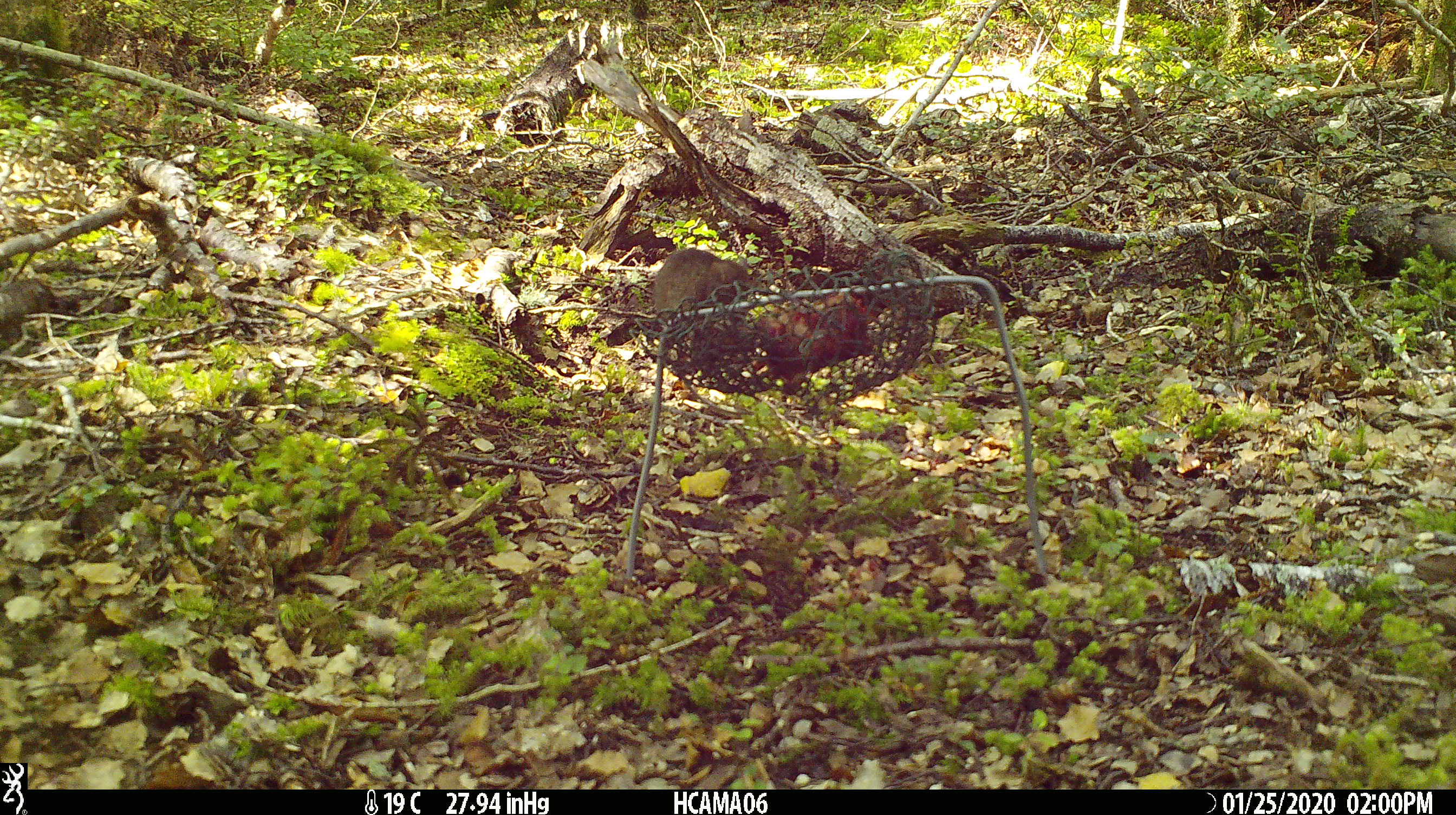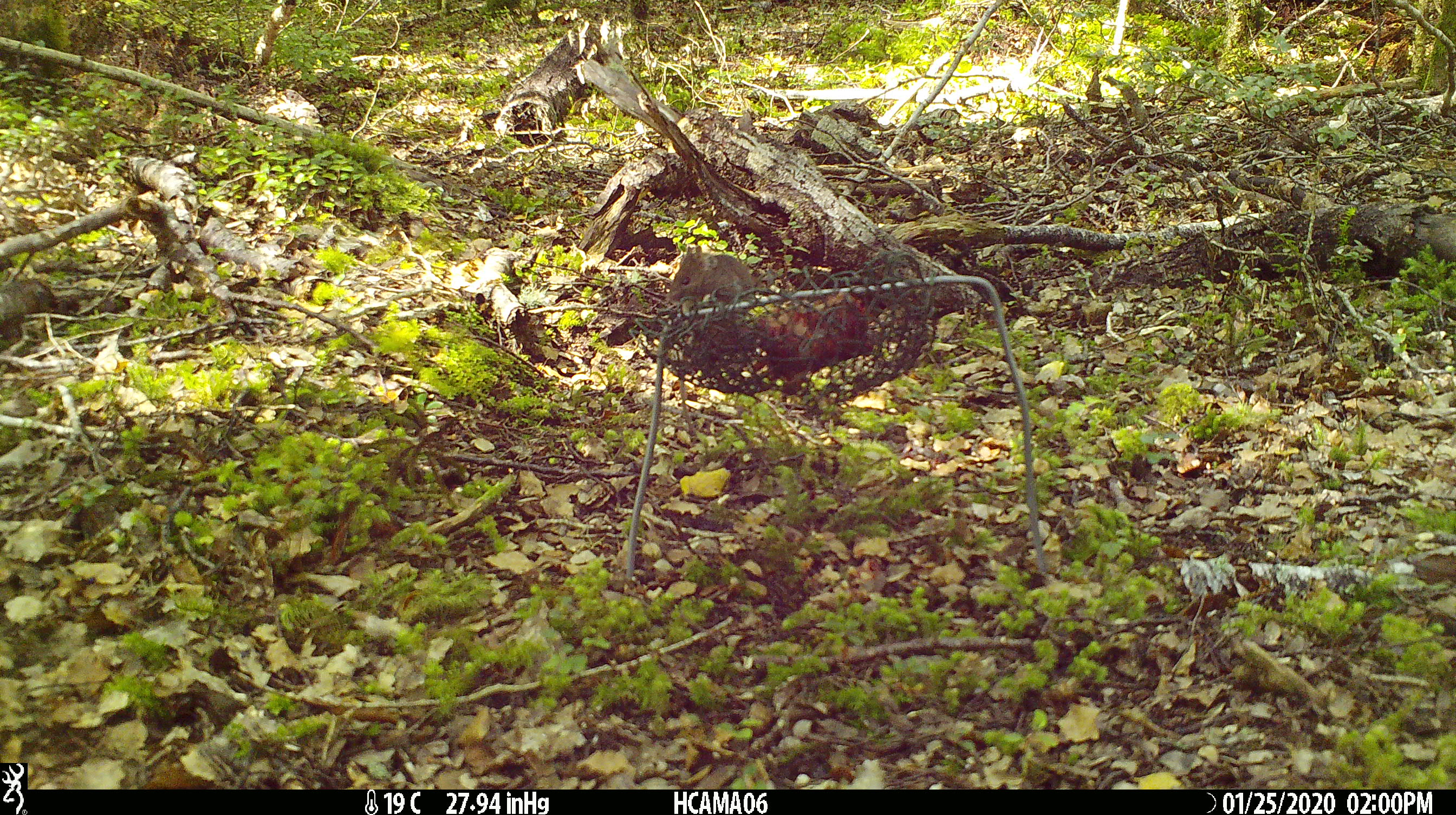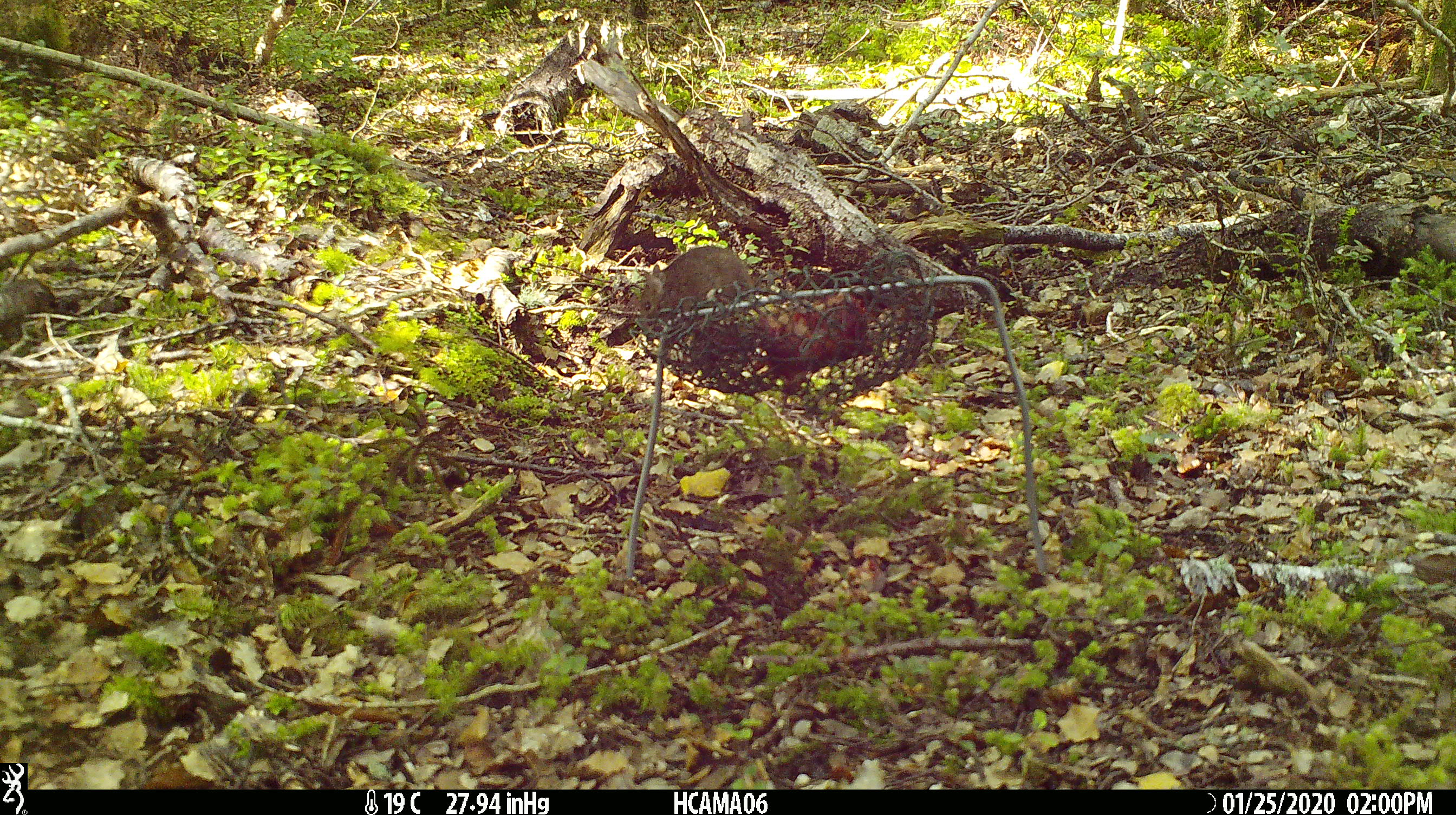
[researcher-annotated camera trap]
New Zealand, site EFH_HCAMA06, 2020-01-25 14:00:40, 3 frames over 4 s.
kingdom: Animalia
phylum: Chordata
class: Mammalia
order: Rodentia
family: Muridae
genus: Mus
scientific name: Mus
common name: mouse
Mouse (Mus).